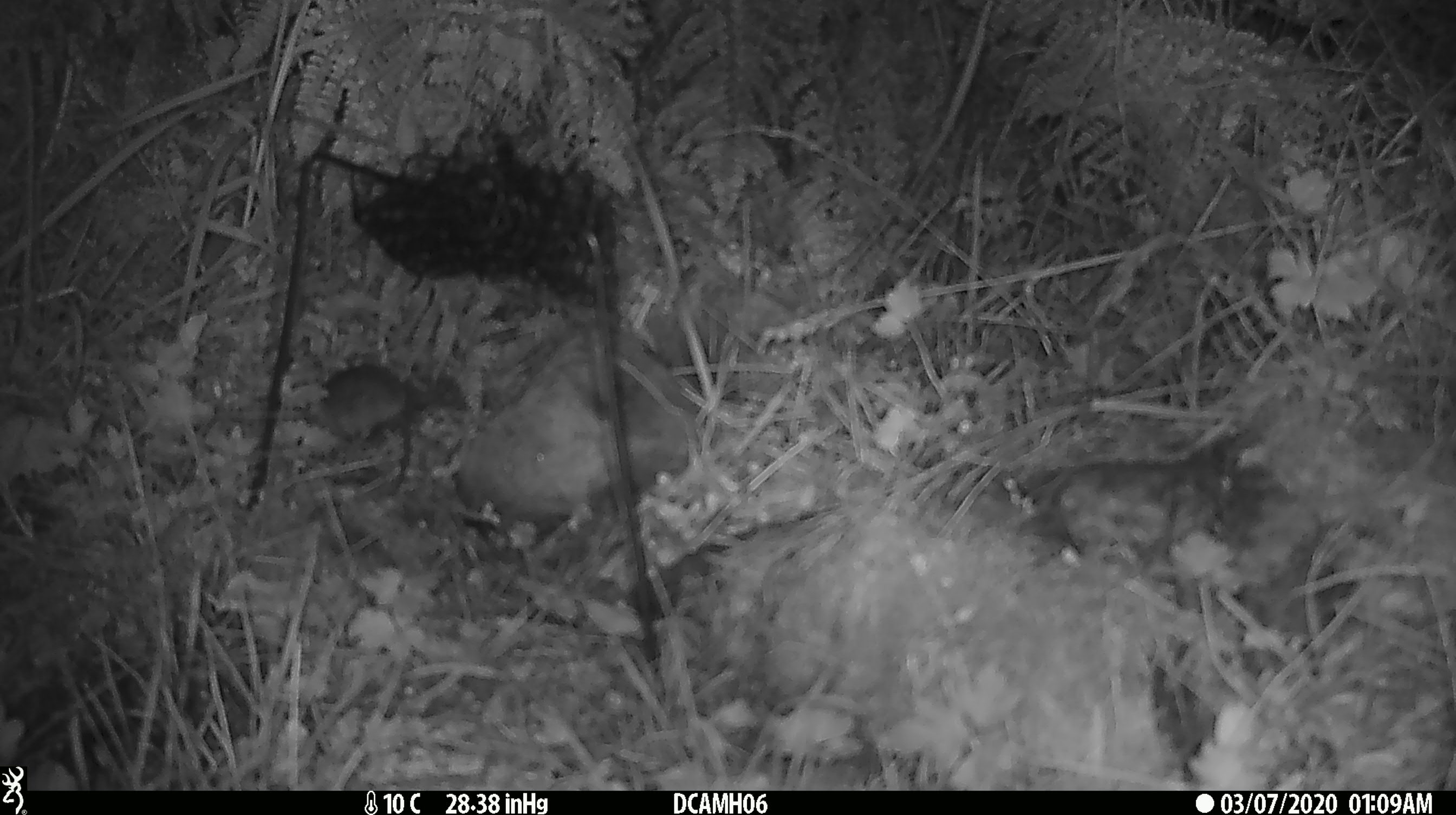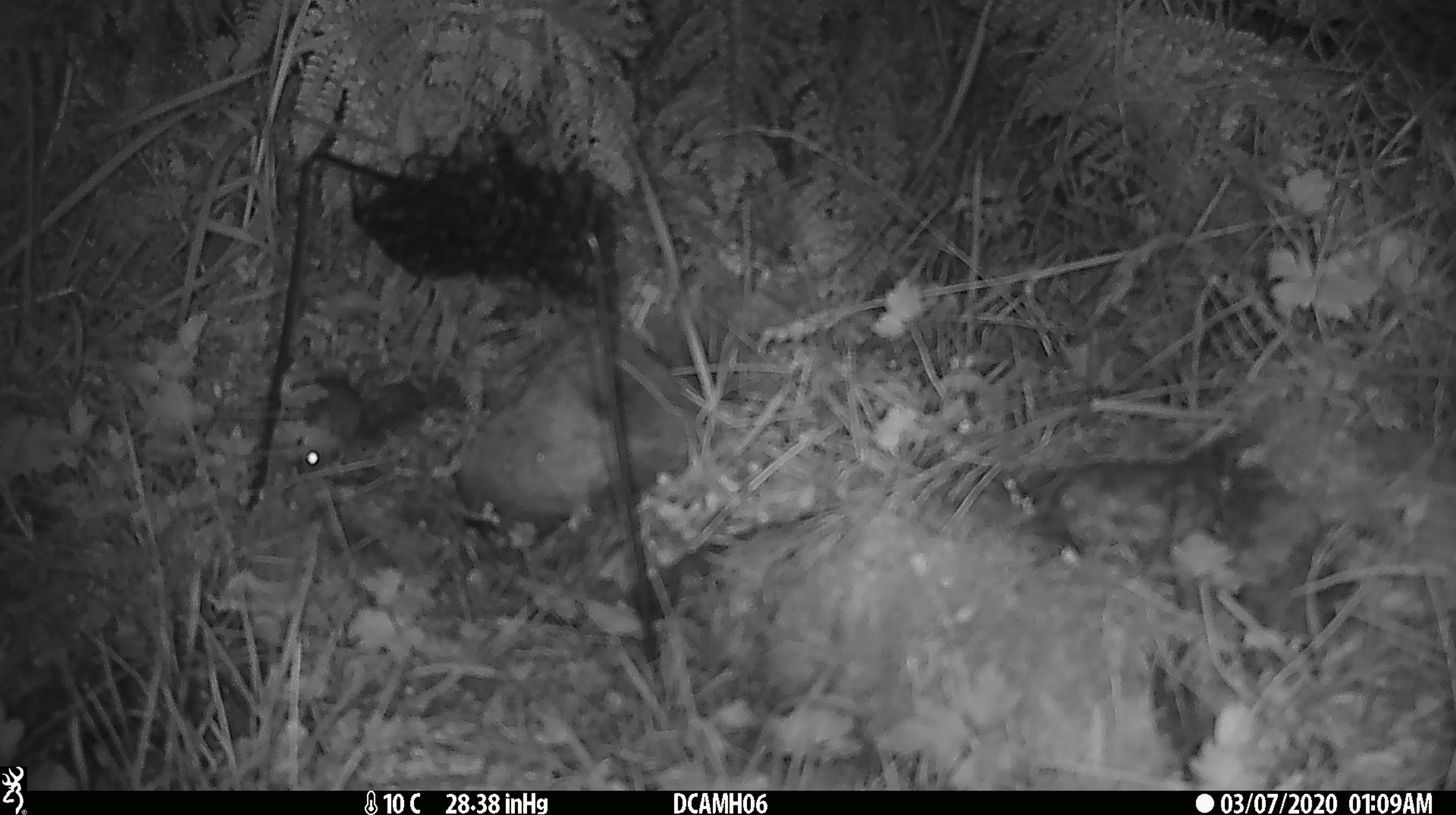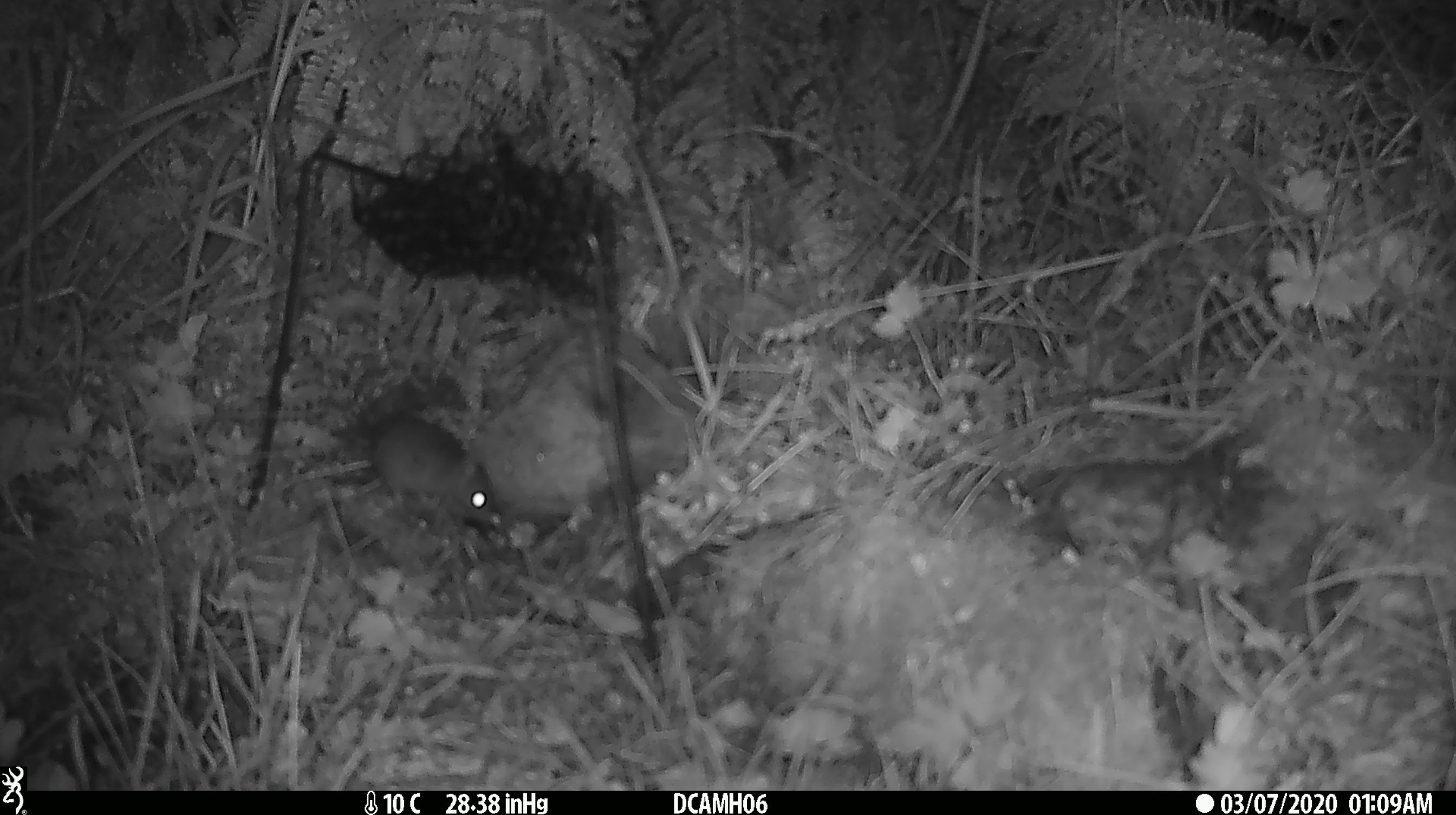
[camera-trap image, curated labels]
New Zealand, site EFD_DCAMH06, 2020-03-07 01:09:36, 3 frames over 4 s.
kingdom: Animalia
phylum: Chordata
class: Mammalia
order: Rodentia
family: Muridae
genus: Mus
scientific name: Mus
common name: mouse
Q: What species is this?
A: Mouse (Mus).